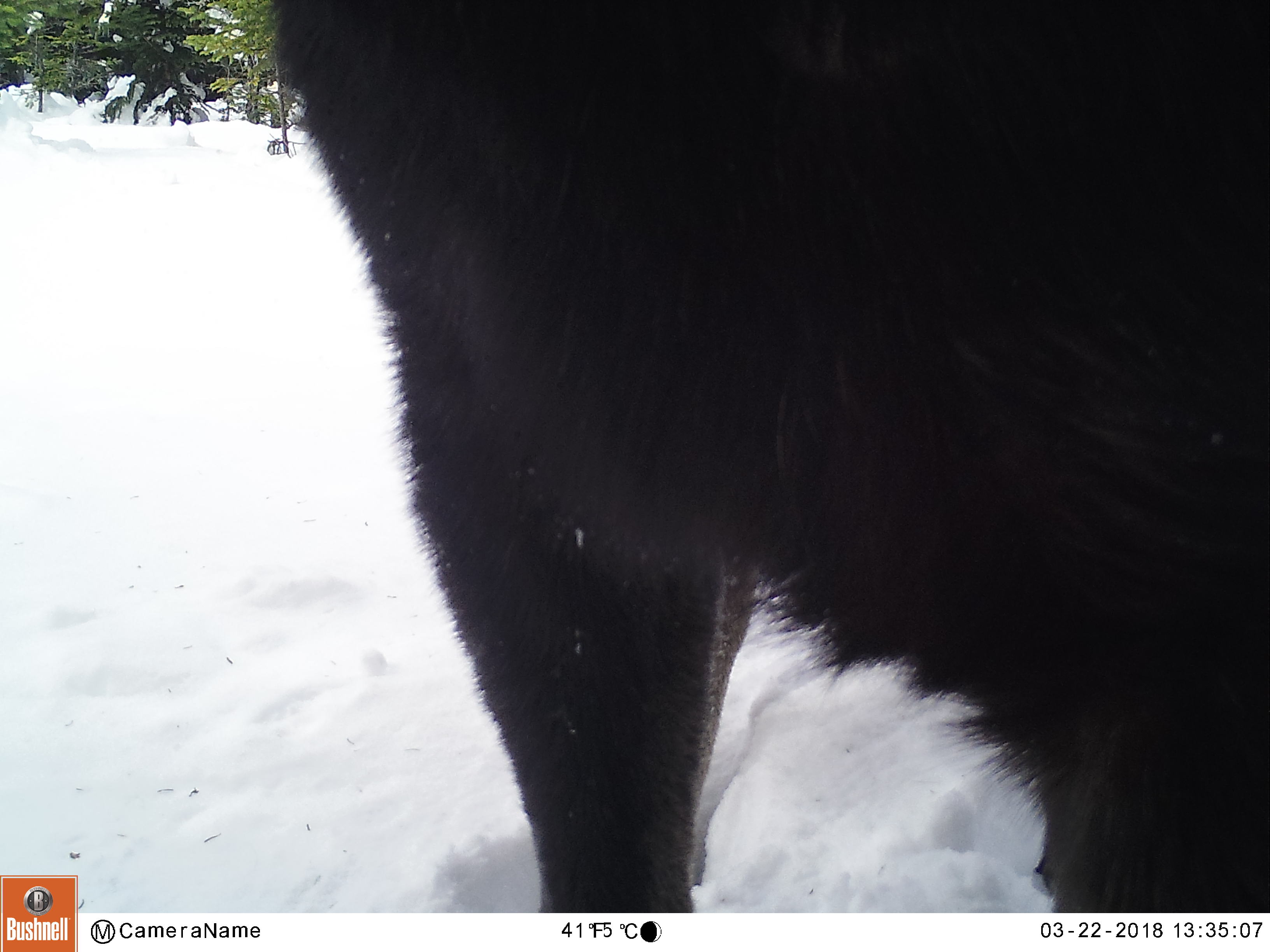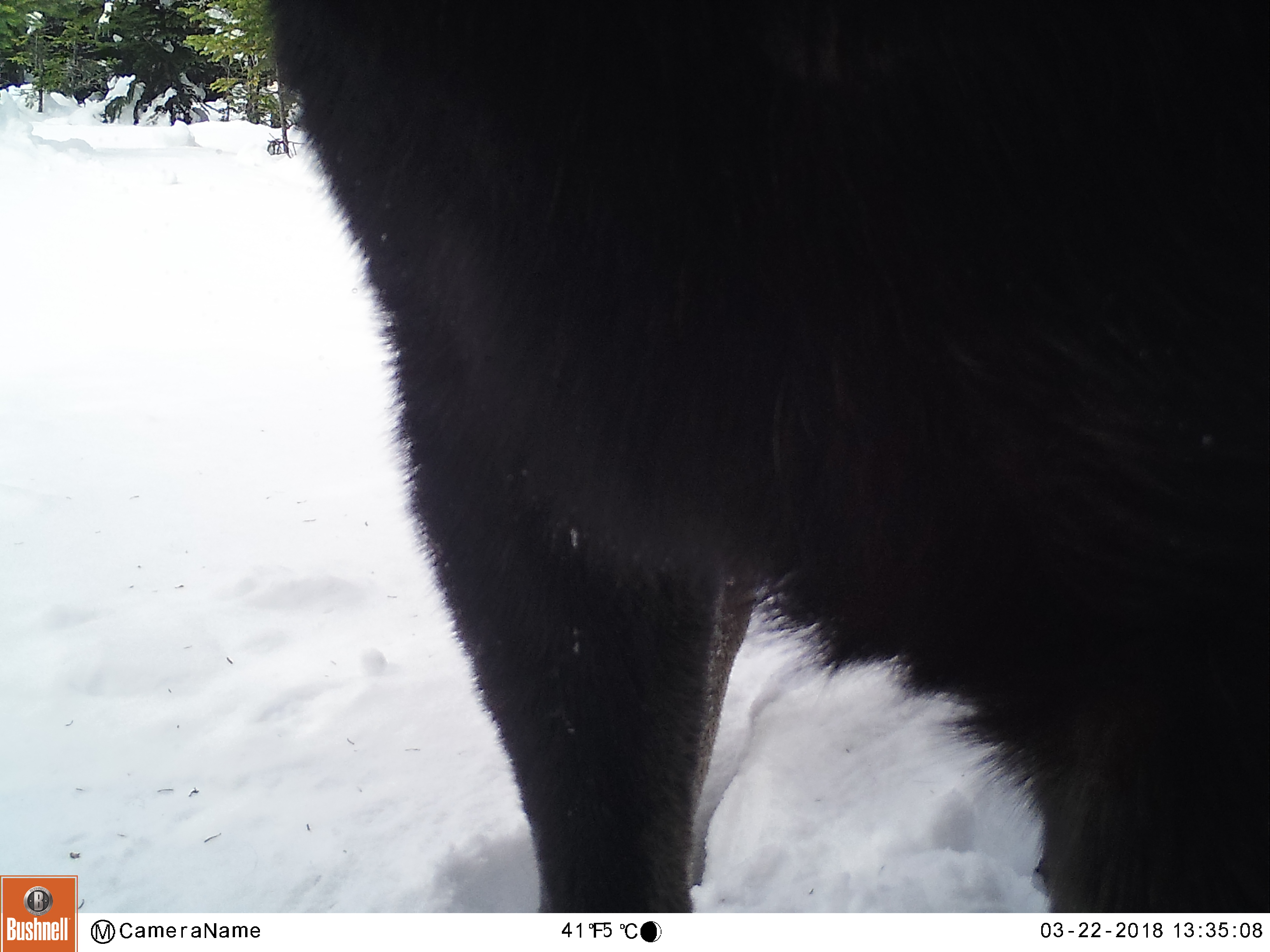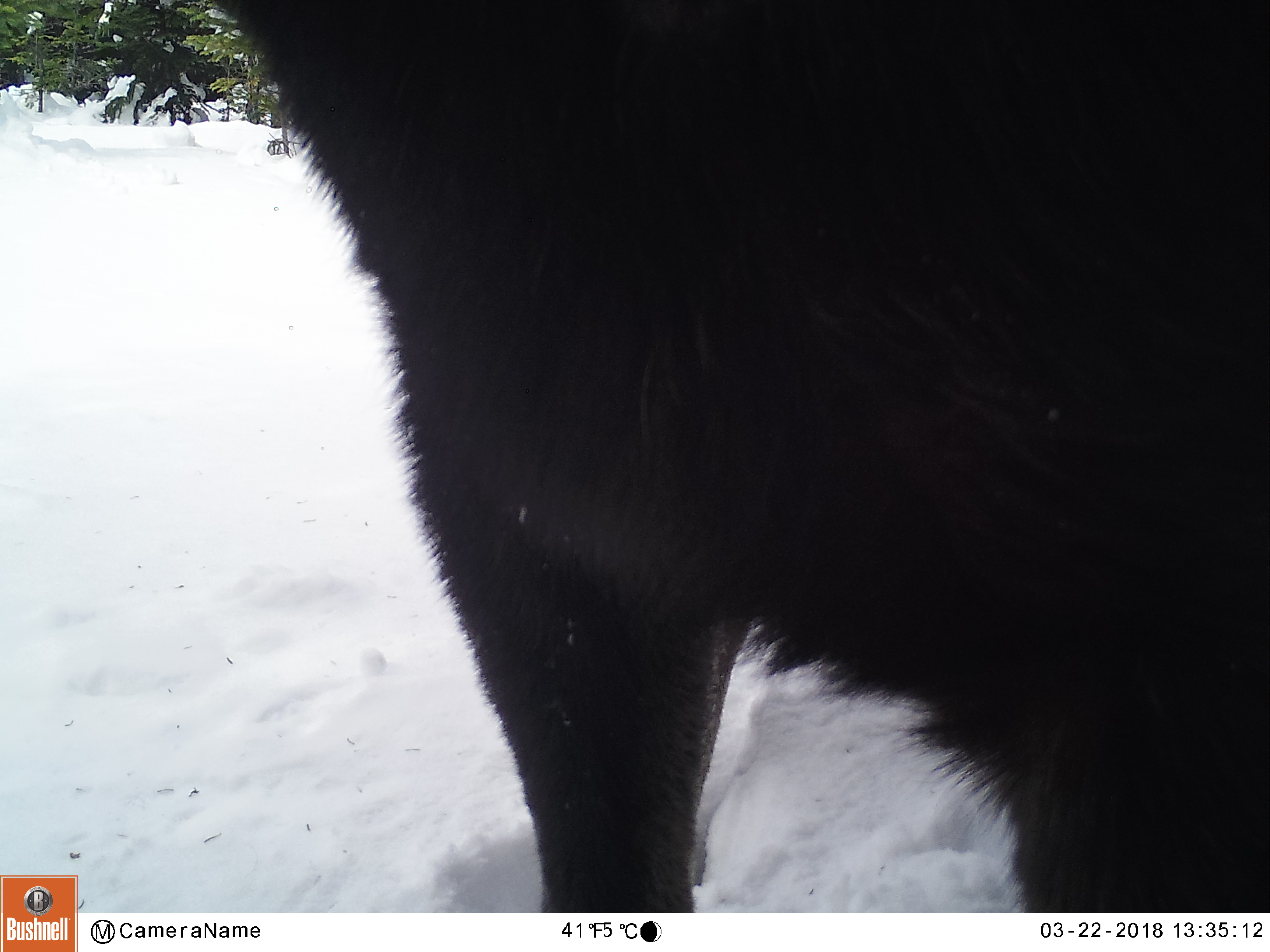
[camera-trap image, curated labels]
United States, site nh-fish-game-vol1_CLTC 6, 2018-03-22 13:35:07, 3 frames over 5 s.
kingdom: Animalia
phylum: Chordata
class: Mammalia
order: Artiodactyla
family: Cervidae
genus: Alces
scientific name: Alces alces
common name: moose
Moose (Alces alces).